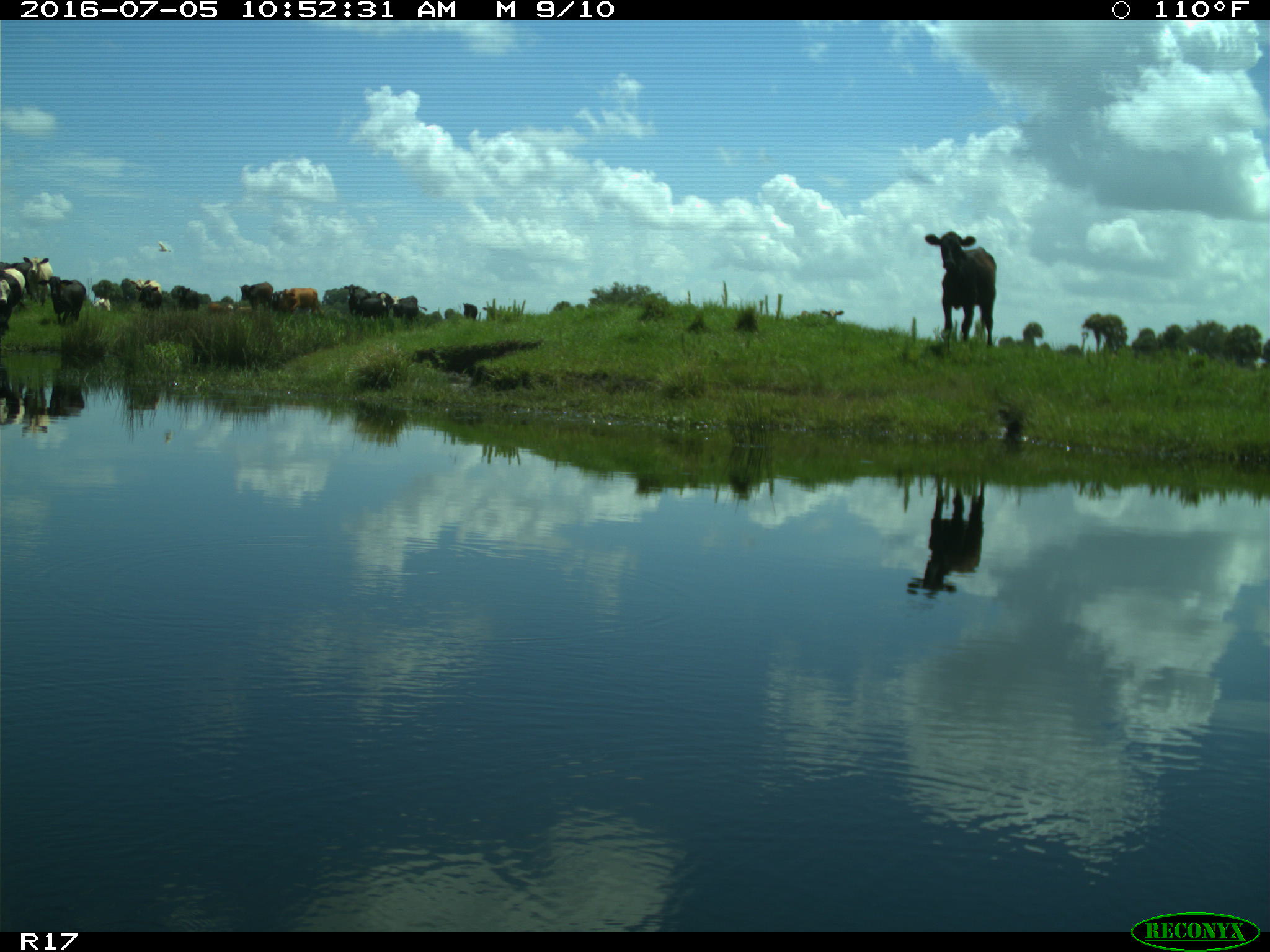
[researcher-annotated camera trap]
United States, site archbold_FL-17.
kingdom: Animalia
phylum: Chordata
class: Mammalia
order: Artiodactyla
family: Bovidae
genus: Bos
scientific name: Bos taurus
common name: domestic cow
Bos taurus (domestic cow).